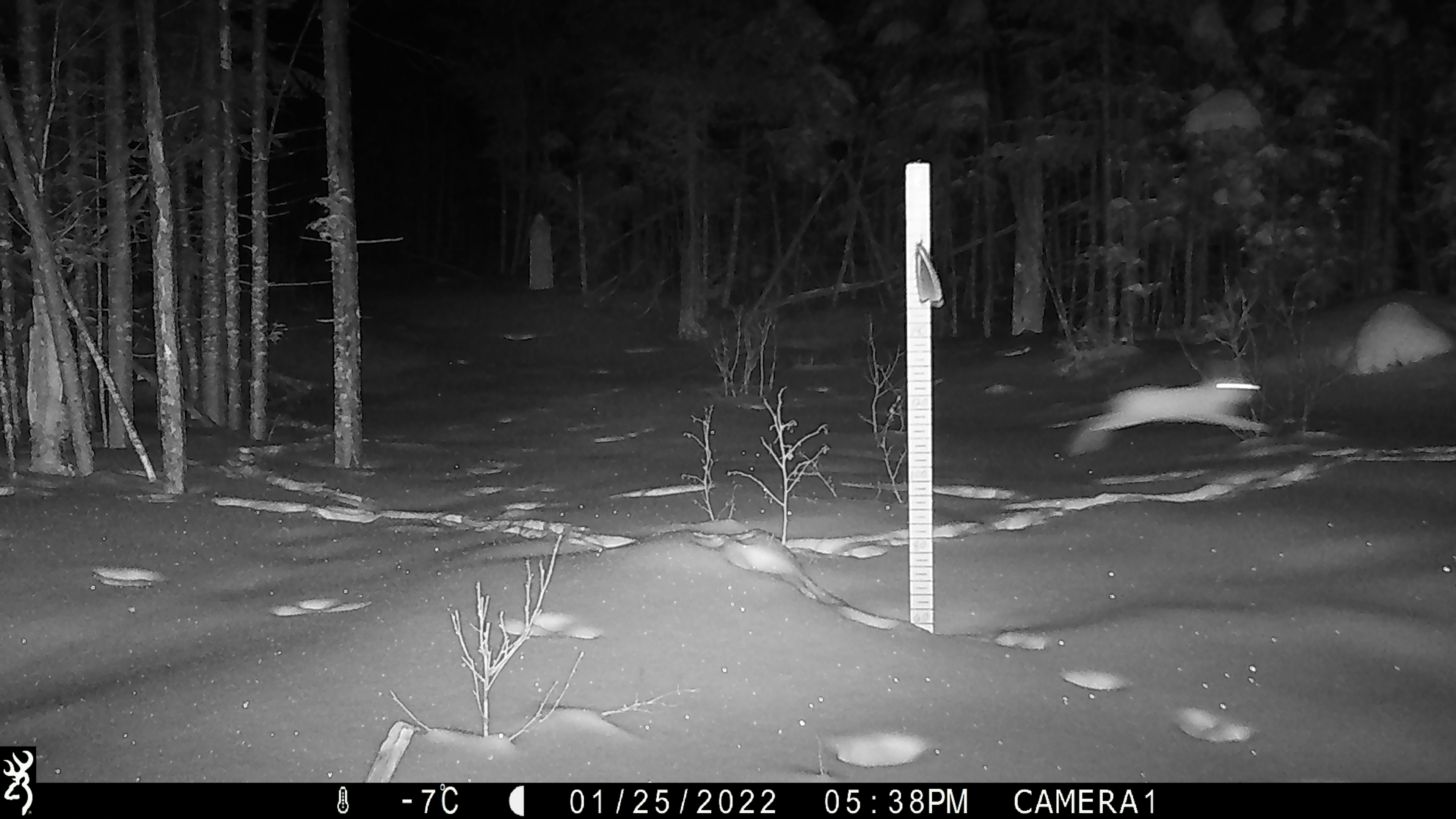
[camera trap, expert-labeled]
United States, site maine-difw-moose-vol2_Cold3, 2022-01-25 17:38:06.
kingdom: Animalia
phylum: Chordata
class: Mammalia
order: Lagomorpha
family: Leporidae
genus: Lepus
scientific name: Lepus americanus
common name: snowshoe hare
Snowshoe hare (Lepus americanus).